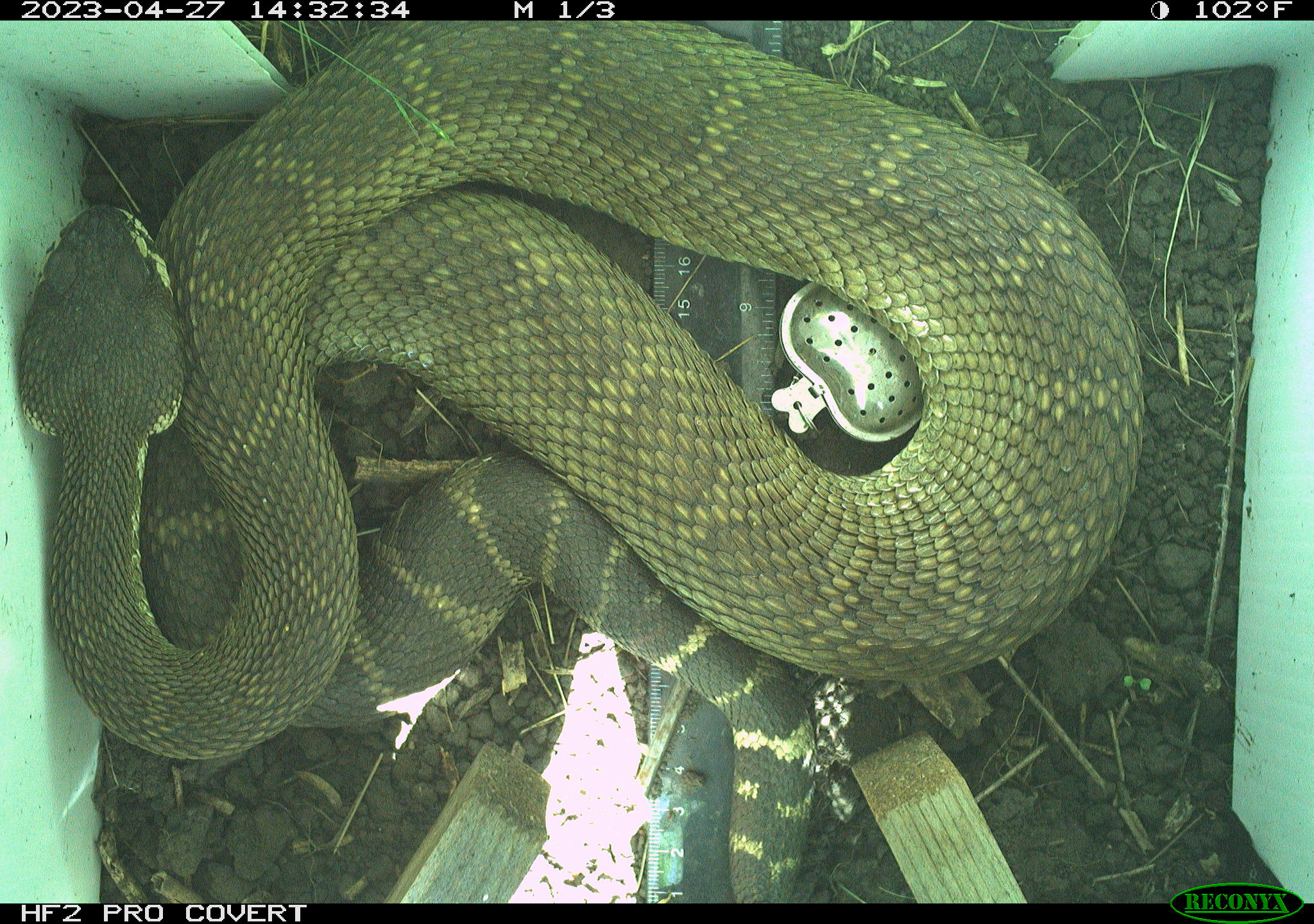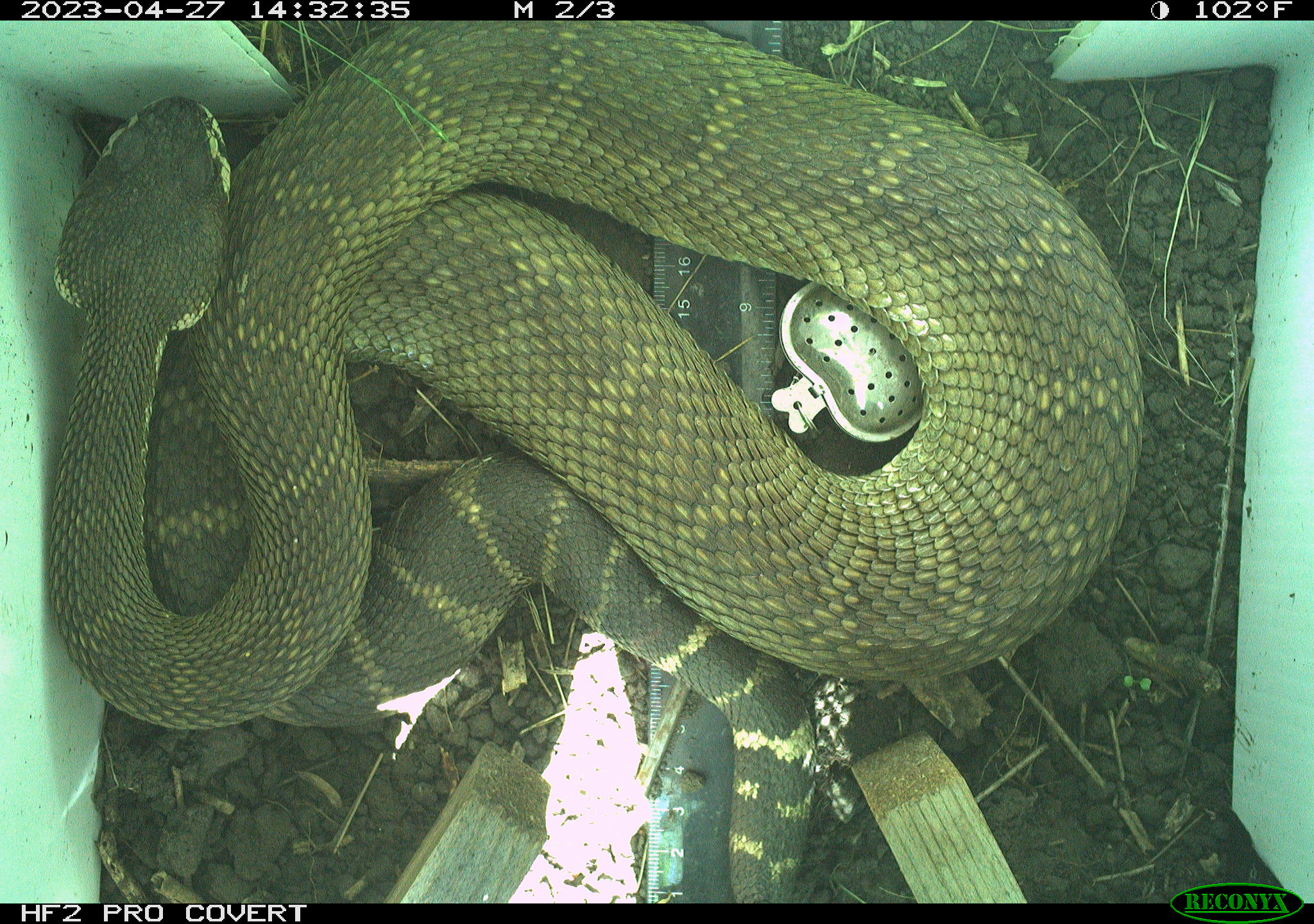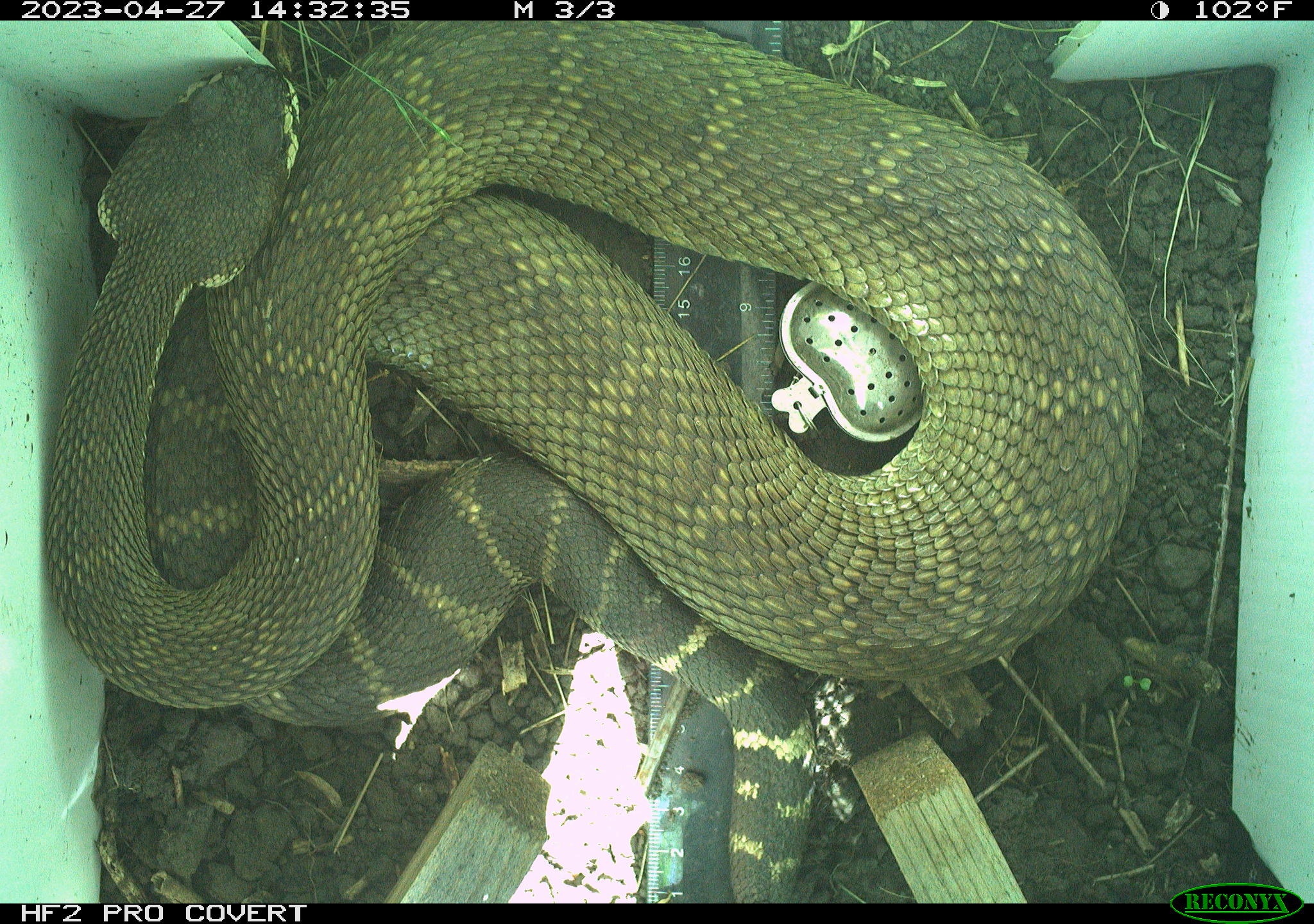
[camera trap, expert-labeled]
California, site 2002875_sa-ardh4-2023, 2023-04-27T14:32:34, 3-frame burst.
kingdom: Animalia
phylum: Chordata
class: Reptilia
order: Squamata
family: Viperidae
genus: Crotalus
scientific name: Crotalus oreganus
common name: western rattlesnake